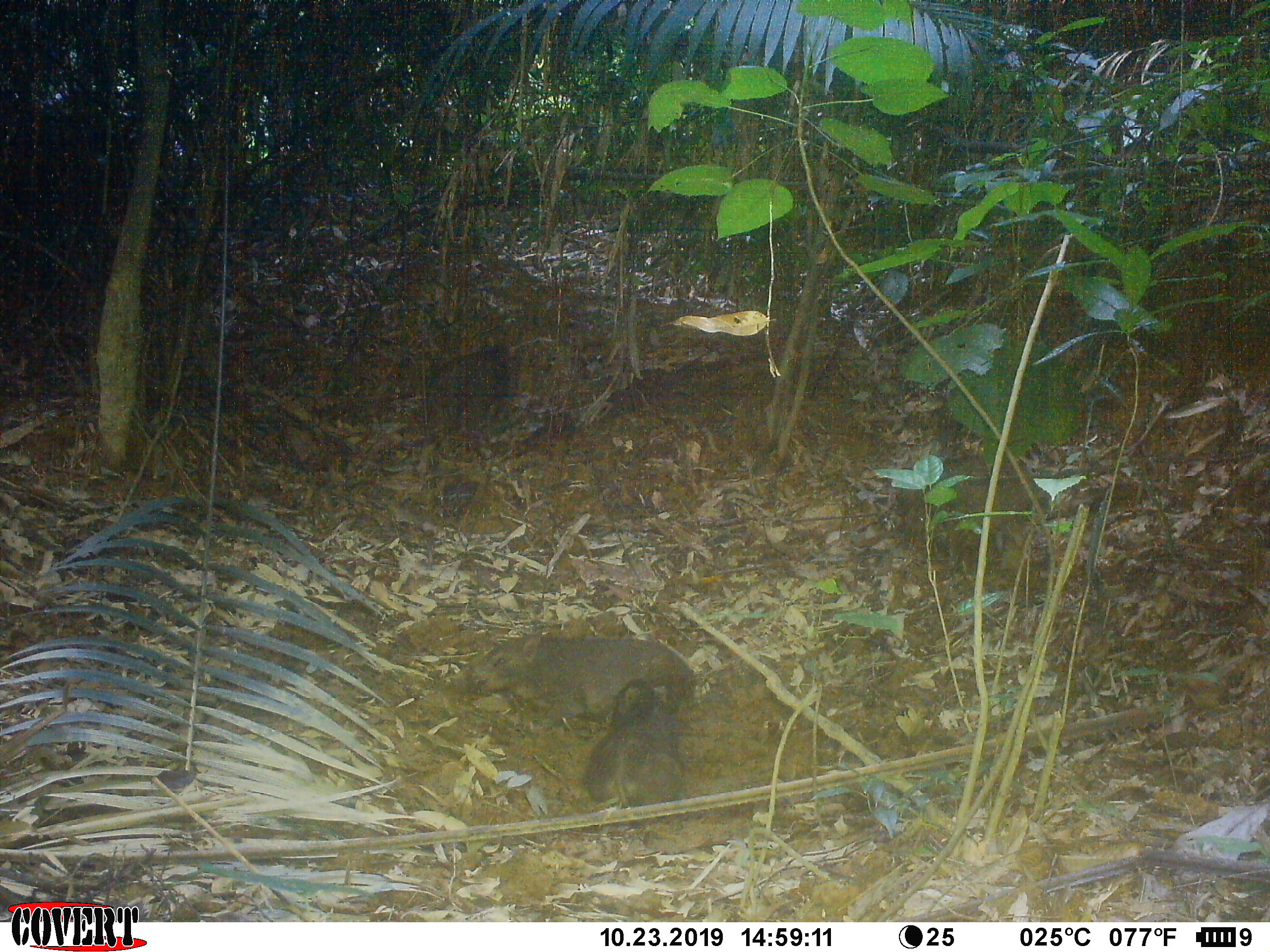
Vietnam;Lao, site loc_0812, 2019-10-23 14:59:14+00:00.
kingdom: Animalia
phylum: Chordata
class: Mammalia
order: Artiodactyla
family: Suidae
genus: Sus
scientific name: Sus scrofa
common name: eurasian wild pig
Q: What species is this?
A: Eurasian wild pig (Sus scrofa).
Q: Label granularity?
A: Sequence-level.